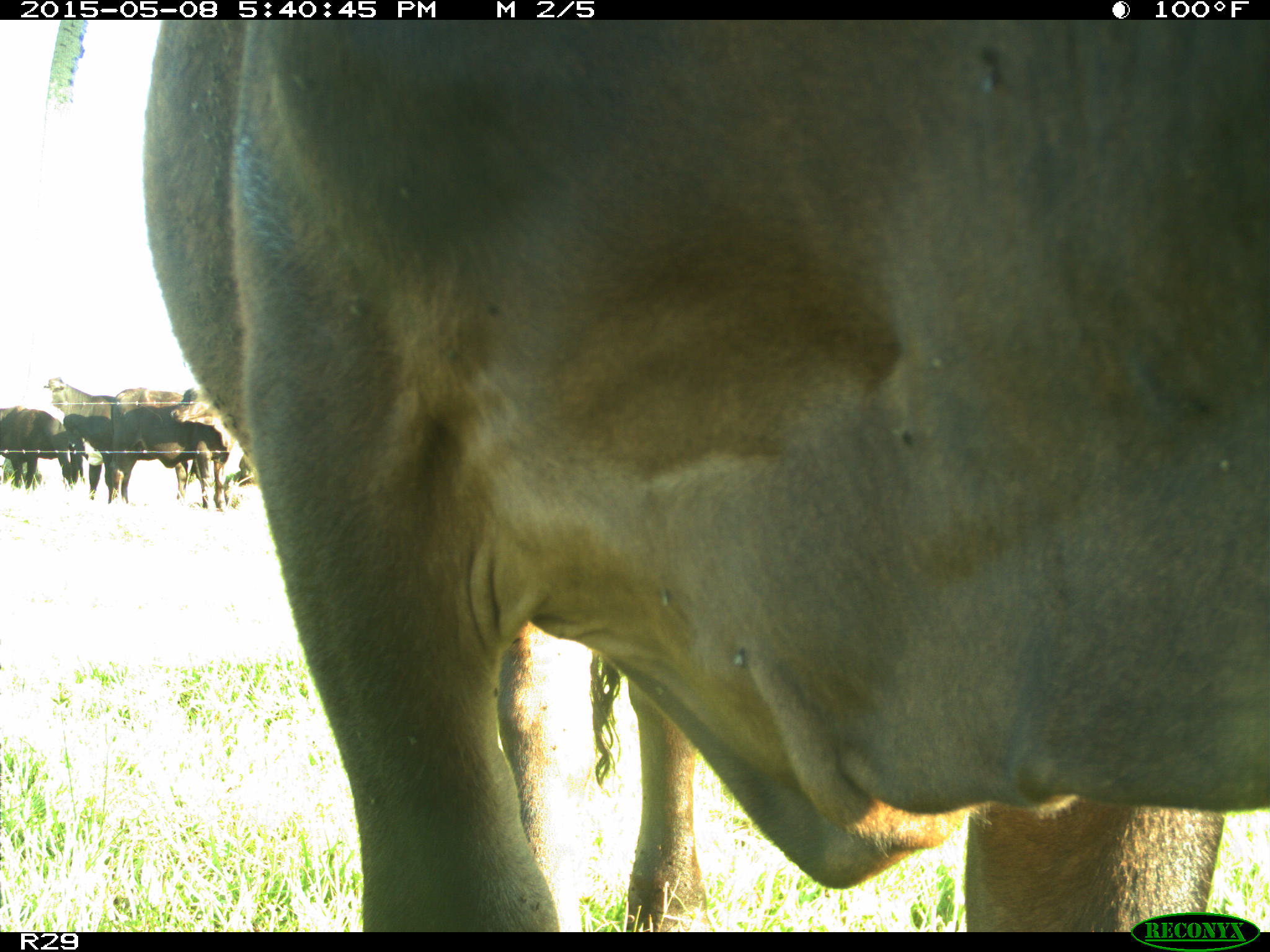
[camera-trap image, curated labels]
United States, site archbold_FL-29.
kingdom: Animalia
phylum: Chordata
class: Mammalia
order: Artiodactyla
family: Bovidae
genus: Bos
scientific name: Bos taurus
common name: domestic cow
Bos taurus (domestic cow).